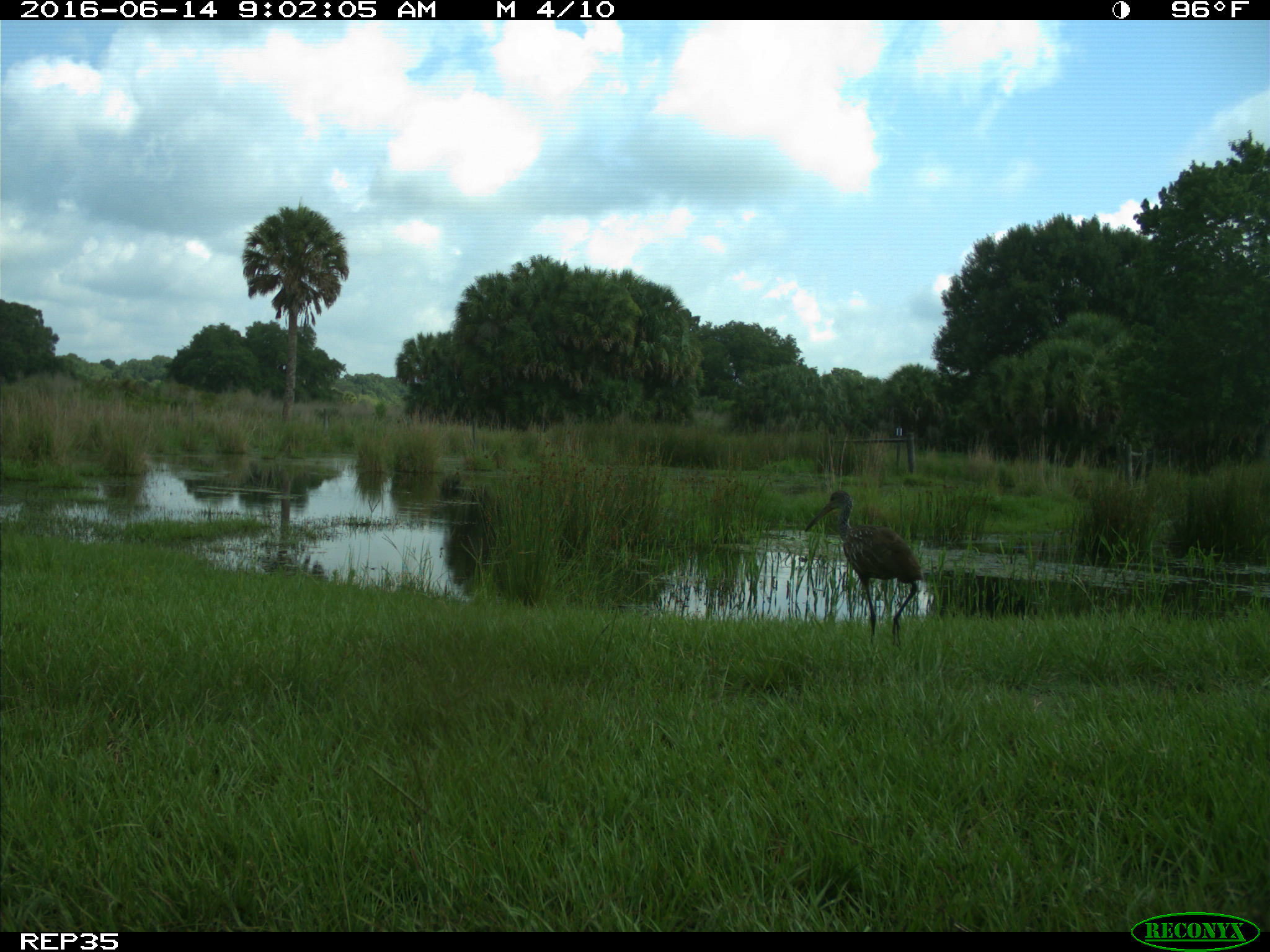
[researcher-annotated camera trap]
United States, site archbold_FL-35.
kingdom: Animalia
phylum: Chordata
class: Aves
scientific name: Aves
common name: birds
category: unidentified bird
Unidentified bird (birds) (Aves).